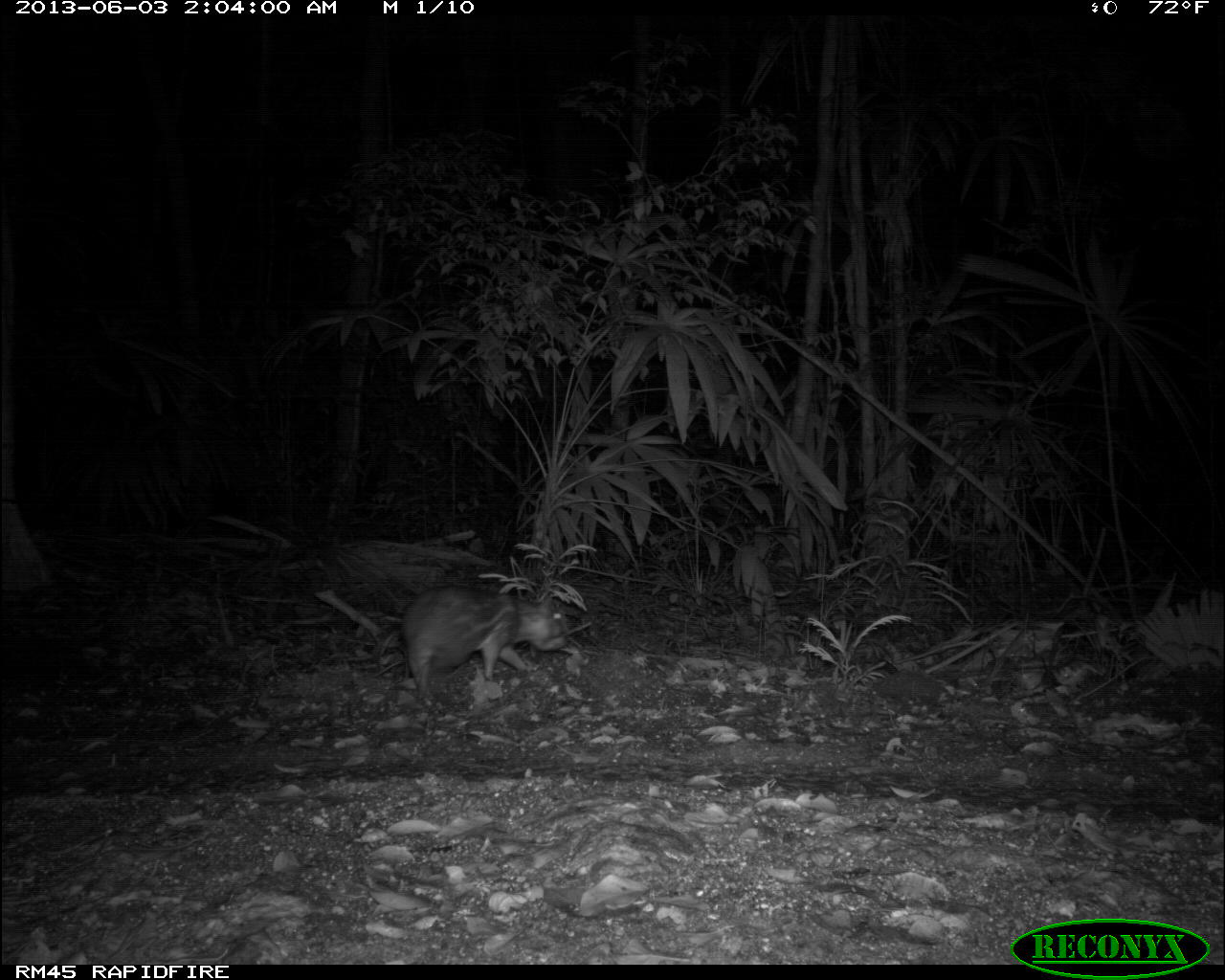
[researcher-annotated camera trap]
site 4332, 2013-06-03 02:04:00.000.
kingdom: Animalia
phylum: Chordata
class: Mammalia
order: Rodentia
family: Cuniculidae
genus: Cuniculus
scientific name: Cuniculus paca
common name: lowland paca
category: agouti paca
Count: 1.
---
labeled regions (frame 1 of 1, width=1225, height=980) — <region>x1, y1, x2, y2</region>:
agouti paca: <region>394, 581, 572, 705</region>